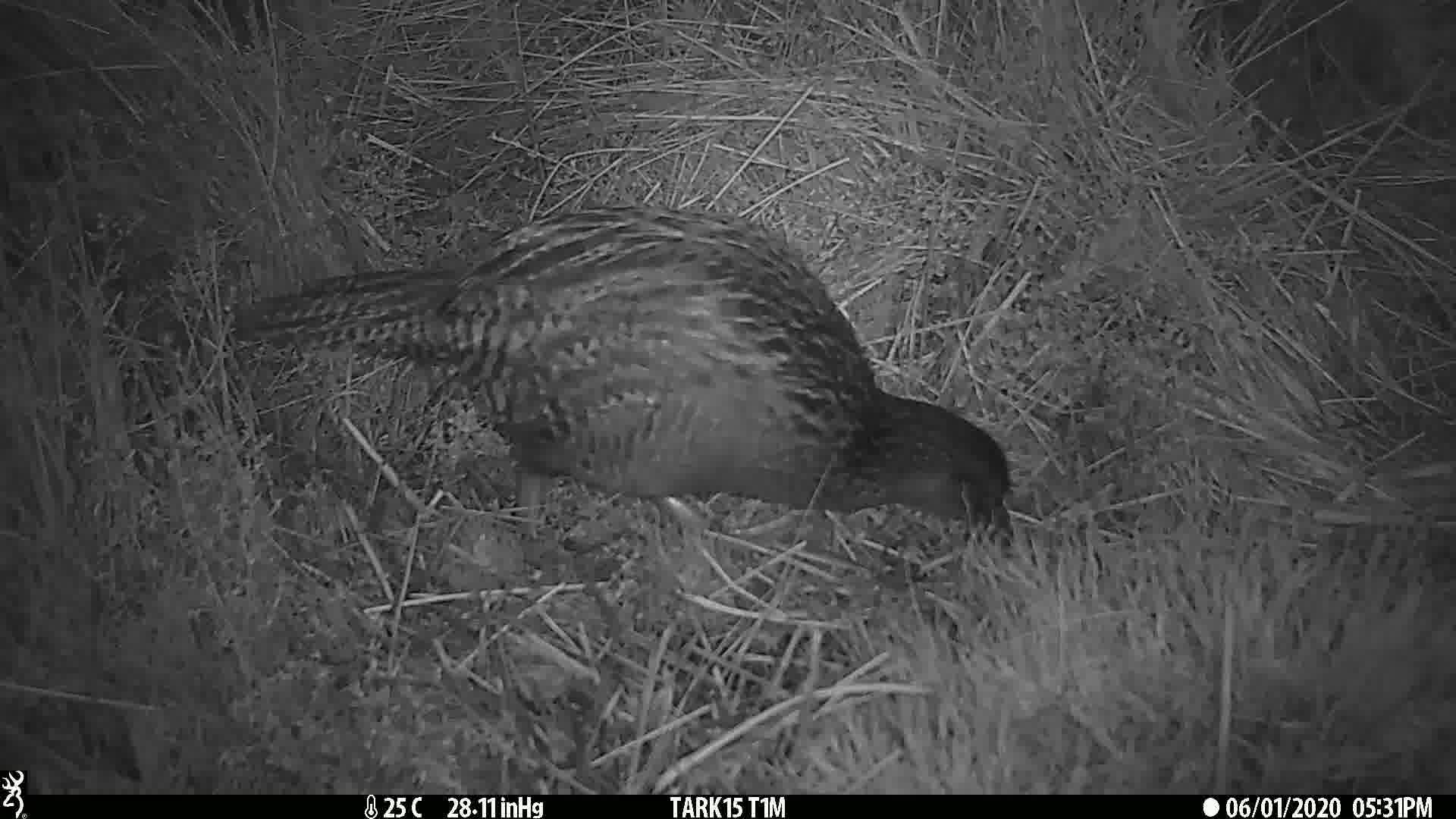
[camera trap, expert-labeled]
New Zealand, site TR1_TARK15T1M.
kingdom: Animalia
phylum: Chordata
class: Aves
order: Gruiformes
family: Rallidae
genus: Gallirallus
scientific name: Gallirallus australis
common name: weka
Weka (Gallirallus australis).